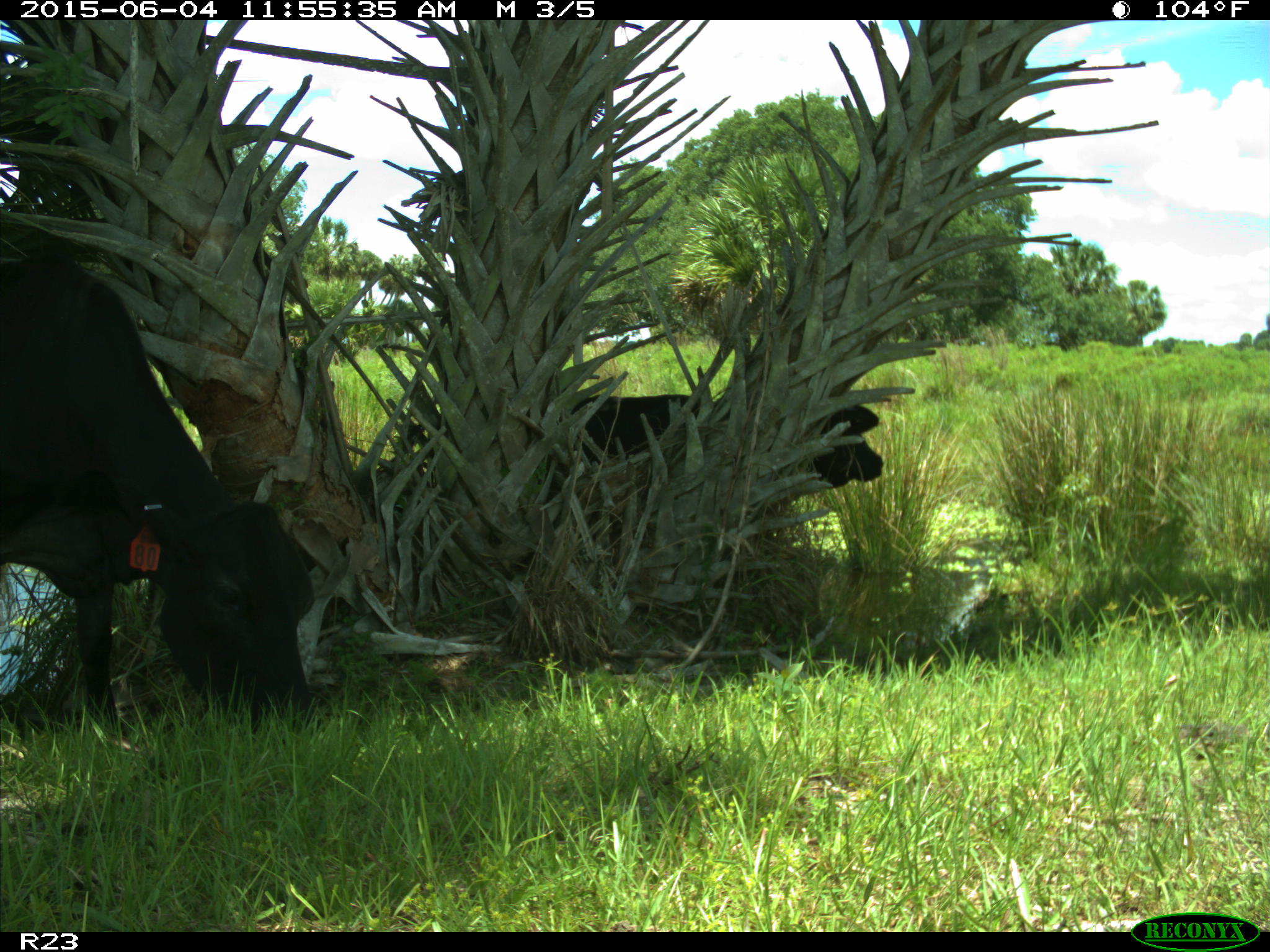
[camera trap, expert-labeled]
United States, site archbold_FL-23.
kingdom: Animalia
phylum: Chordata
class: Mammalia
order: Artiodactyla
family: Bovidae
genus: Bos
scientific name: Bos taurus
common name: domestic cow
Bos taurus (domestic cow).